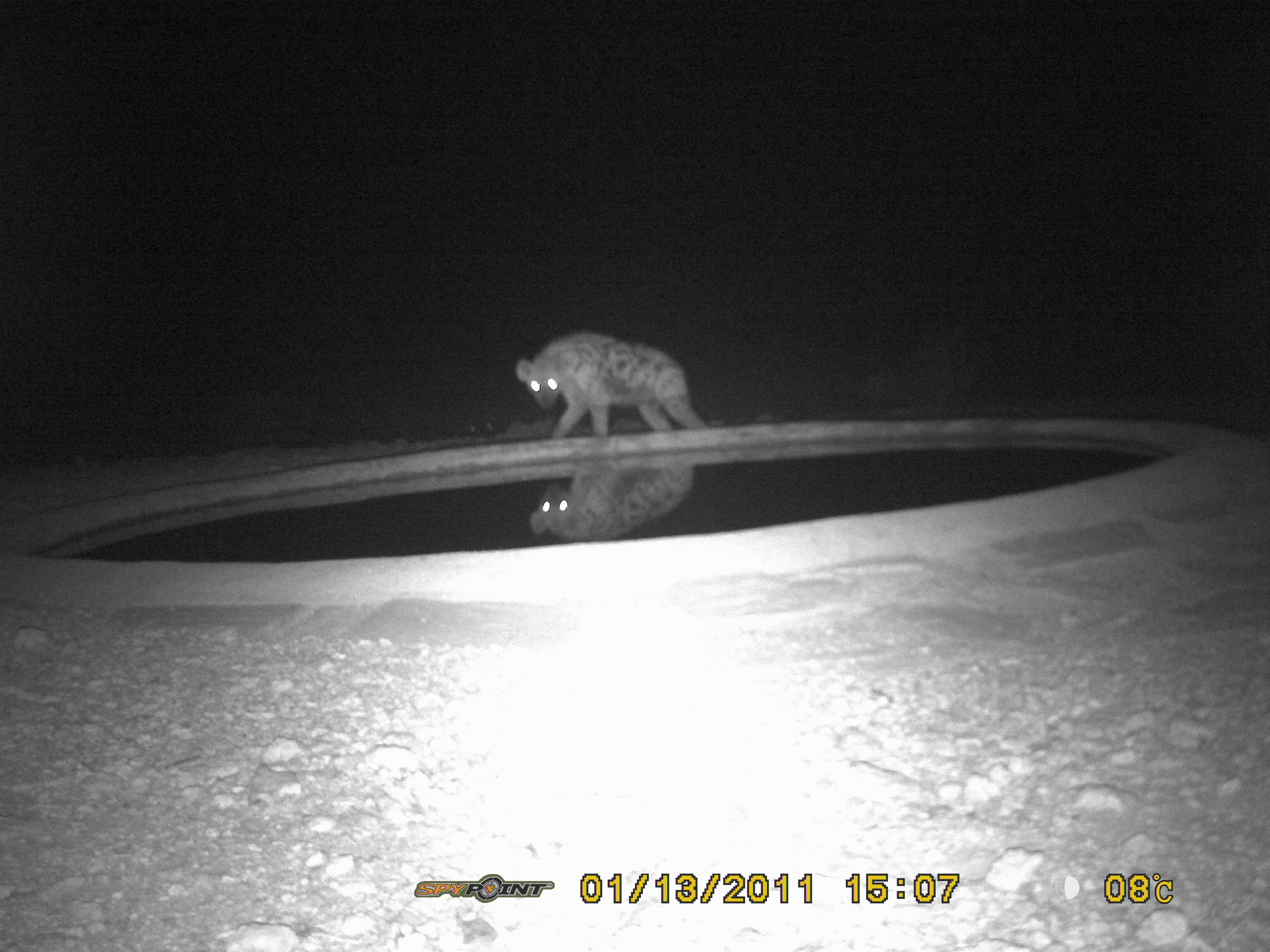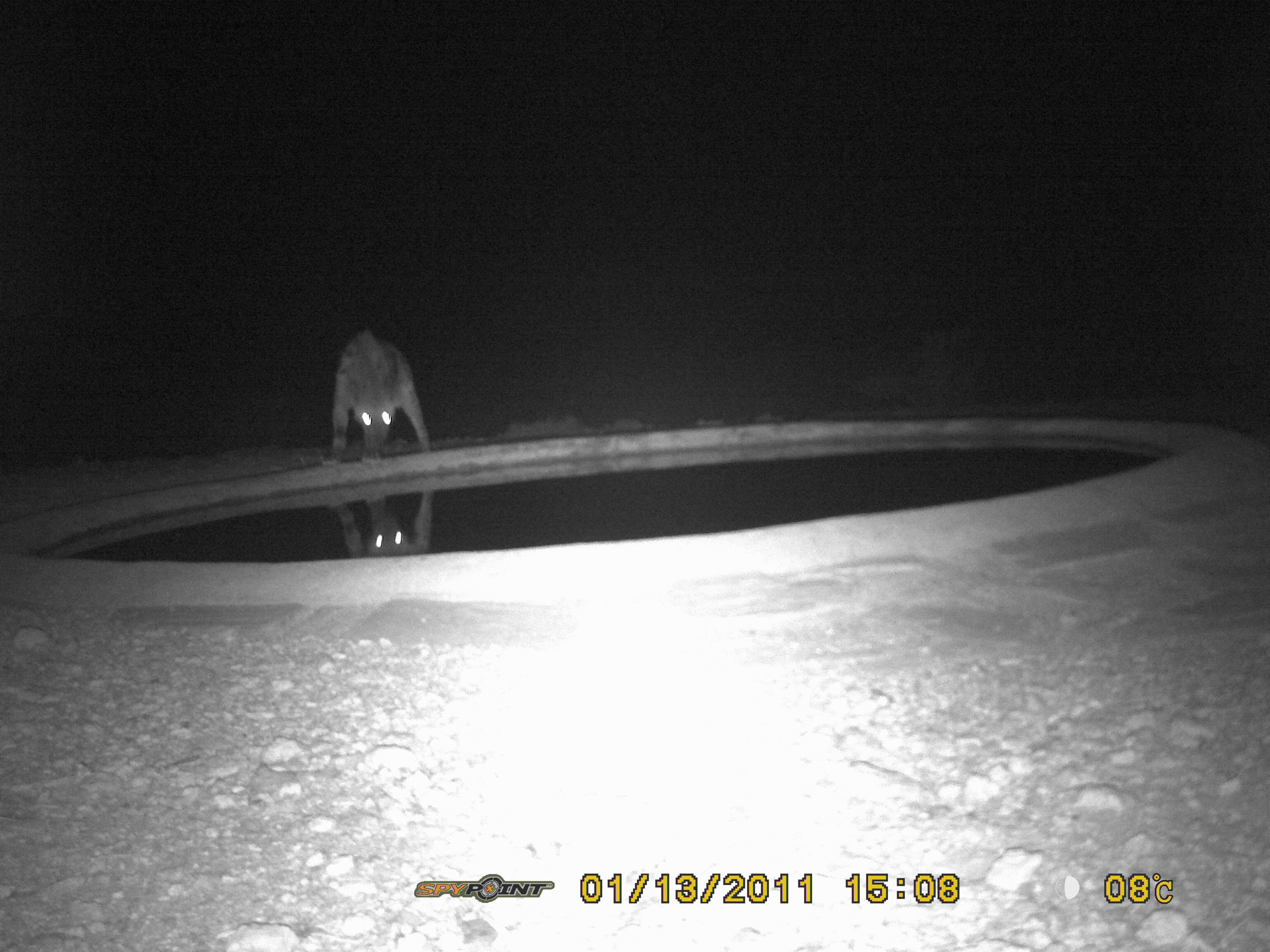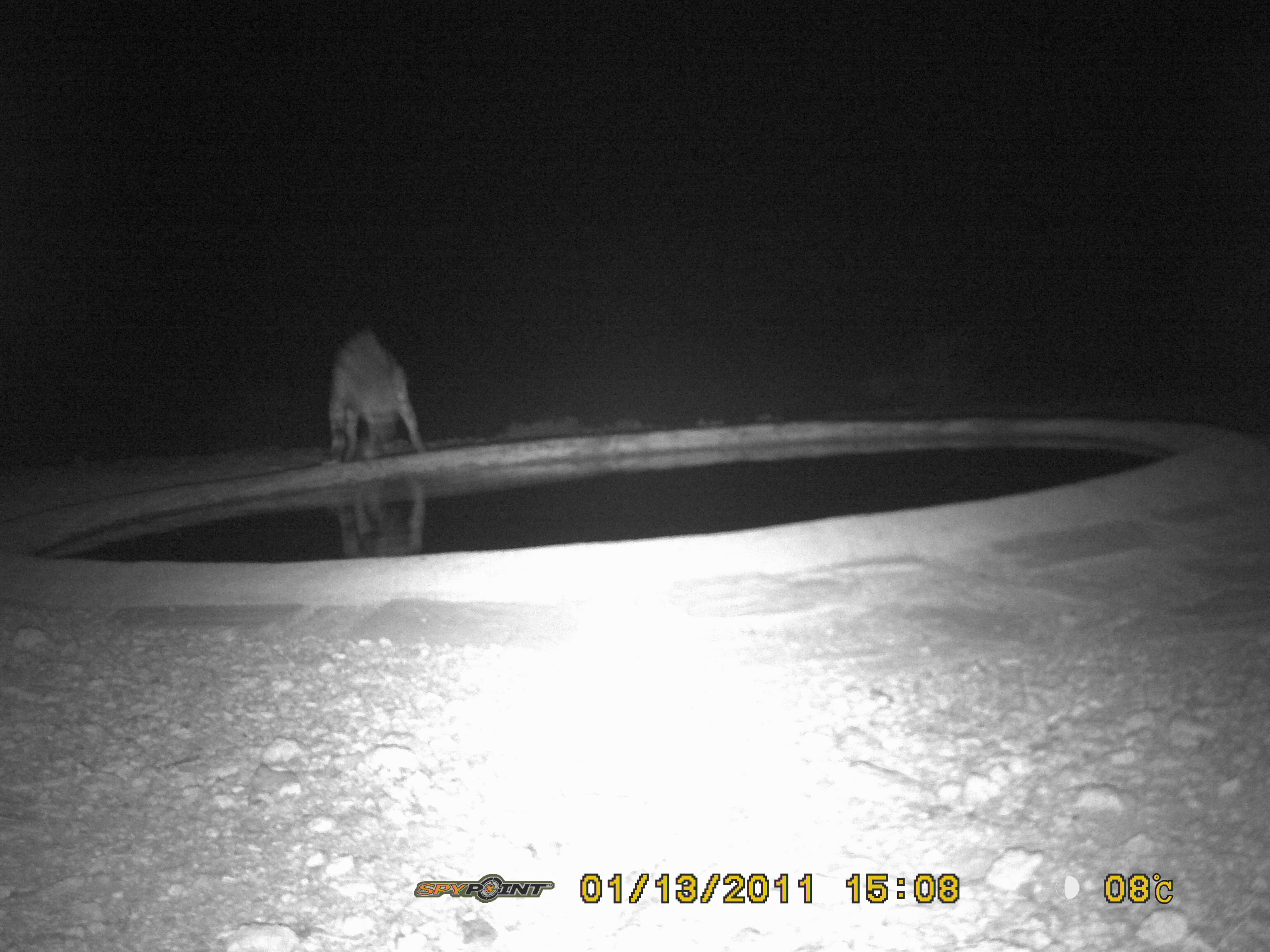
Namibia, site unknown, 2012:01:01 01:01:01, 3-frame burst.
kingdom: Animalia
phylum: Chordata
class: Mammalia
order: Carnivora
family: Hyaenidae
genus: Crocuta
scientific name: Crocuta crocuta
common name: spotted hyena